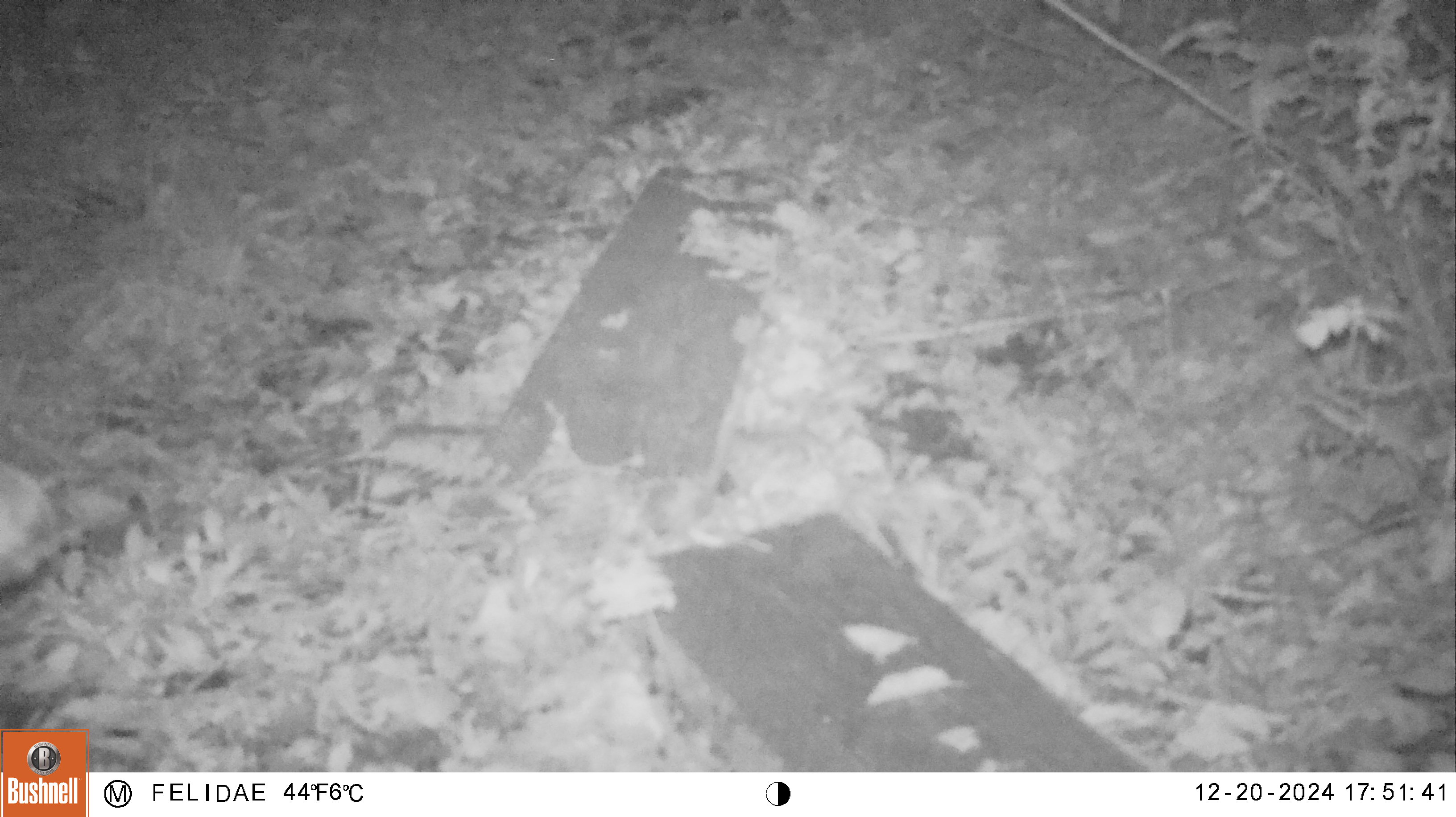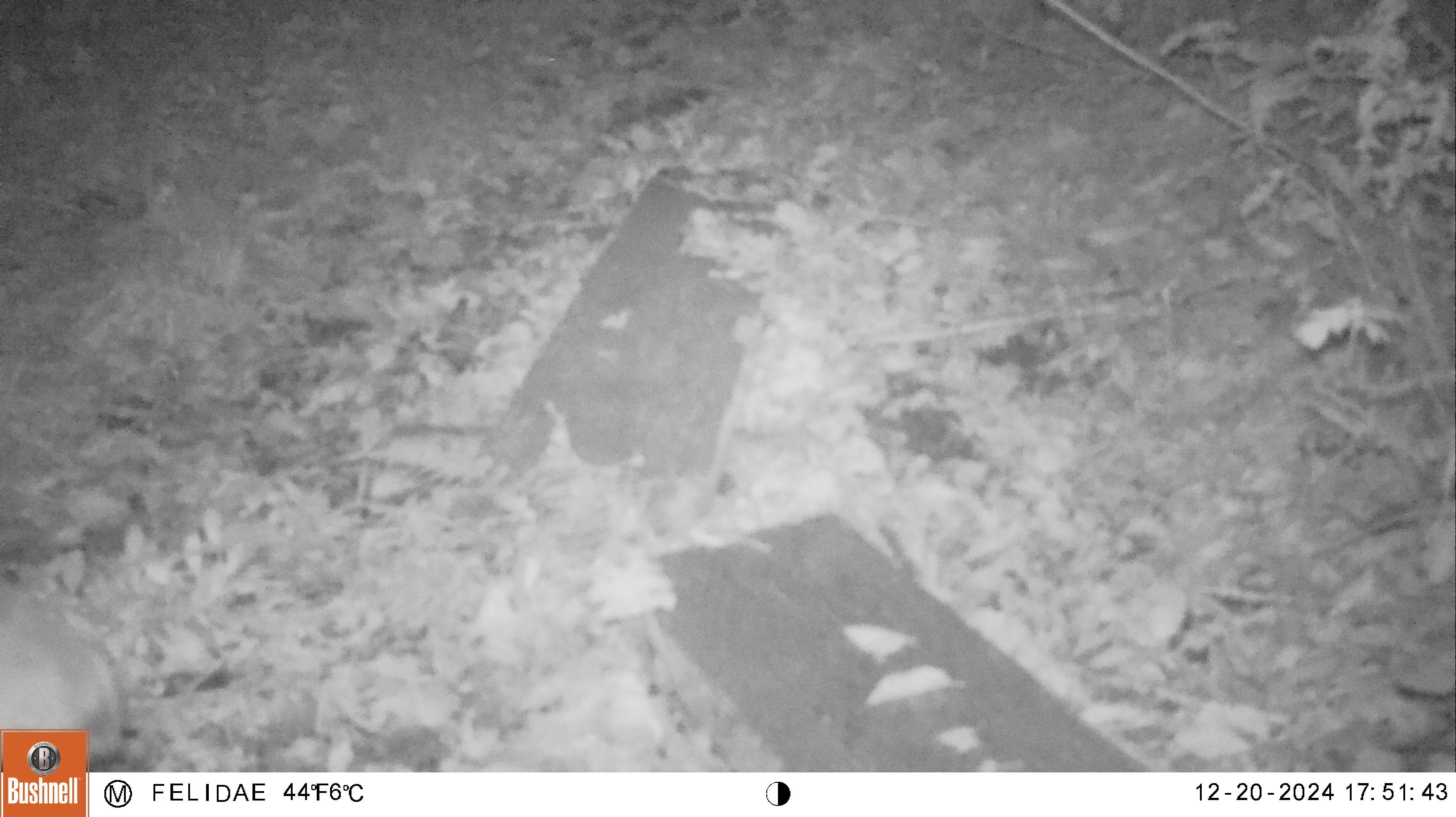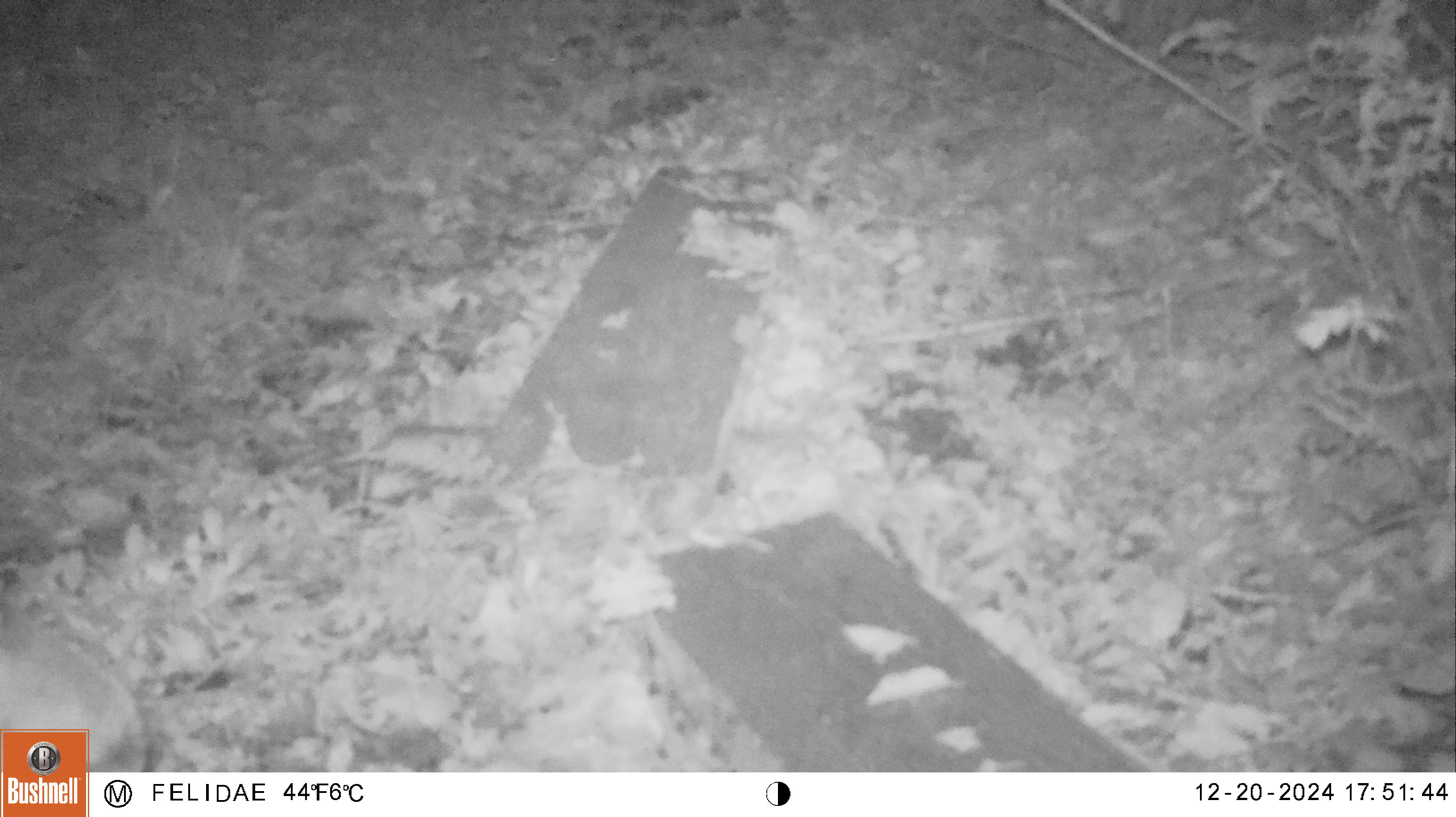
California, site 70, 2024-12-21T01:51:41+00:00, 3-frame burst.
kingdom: Animalia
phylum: Chordata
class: Mammalia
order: Artiodactyla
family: Cervidae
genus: Odocoileus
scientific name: Odocoileus hemionus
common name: mule deer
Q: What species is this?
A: Mule deer (Odocoileus hemionus).